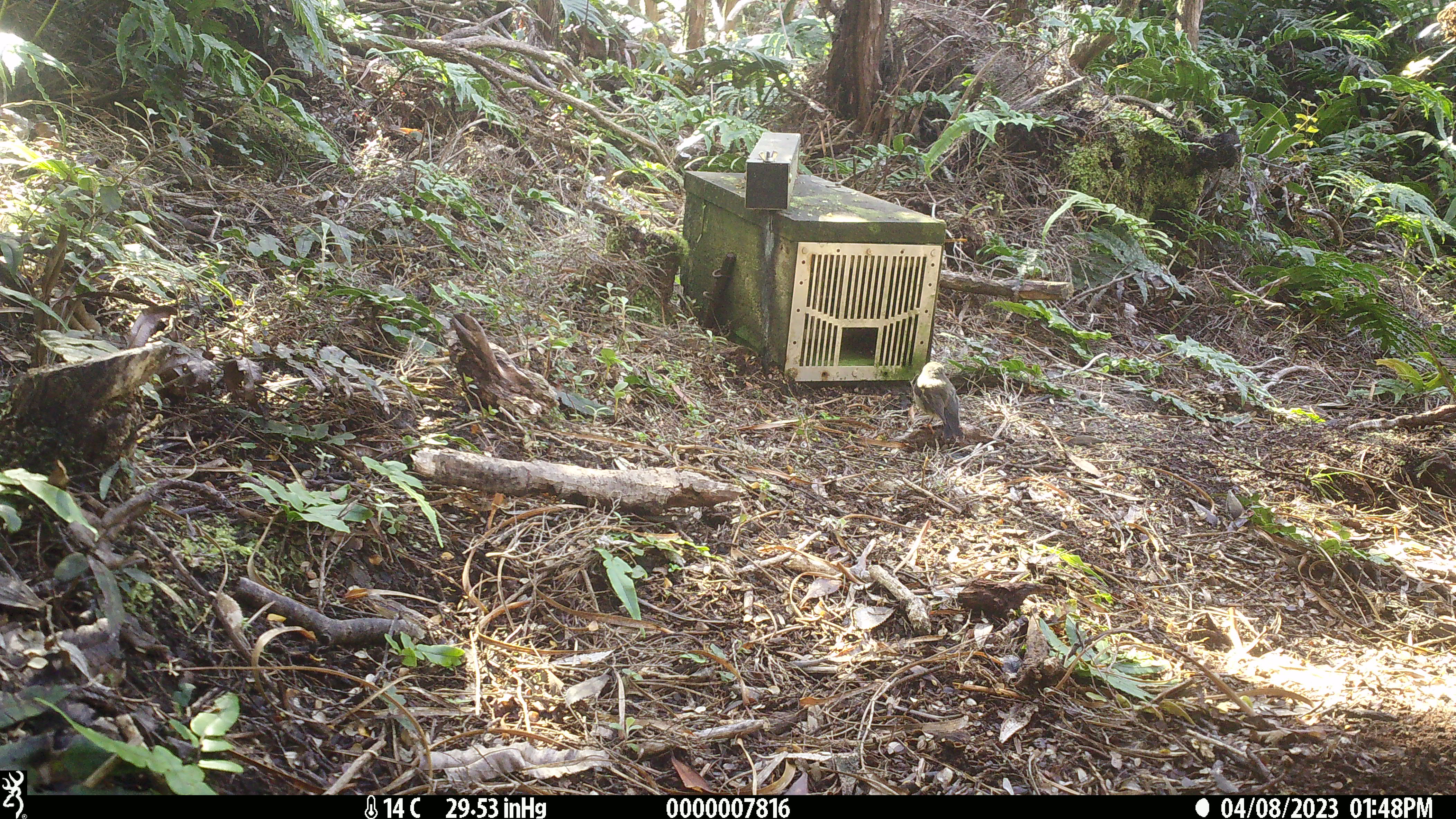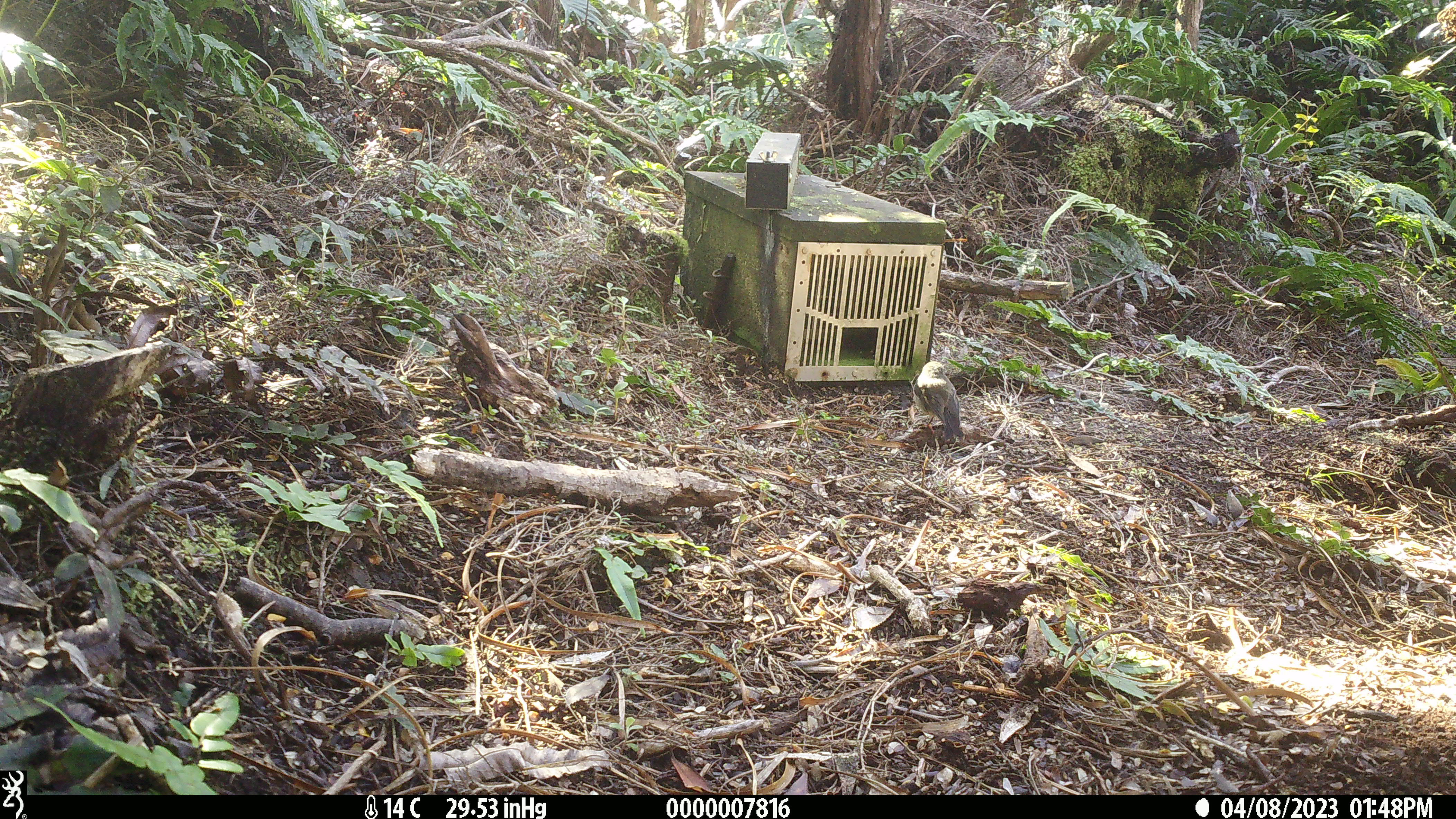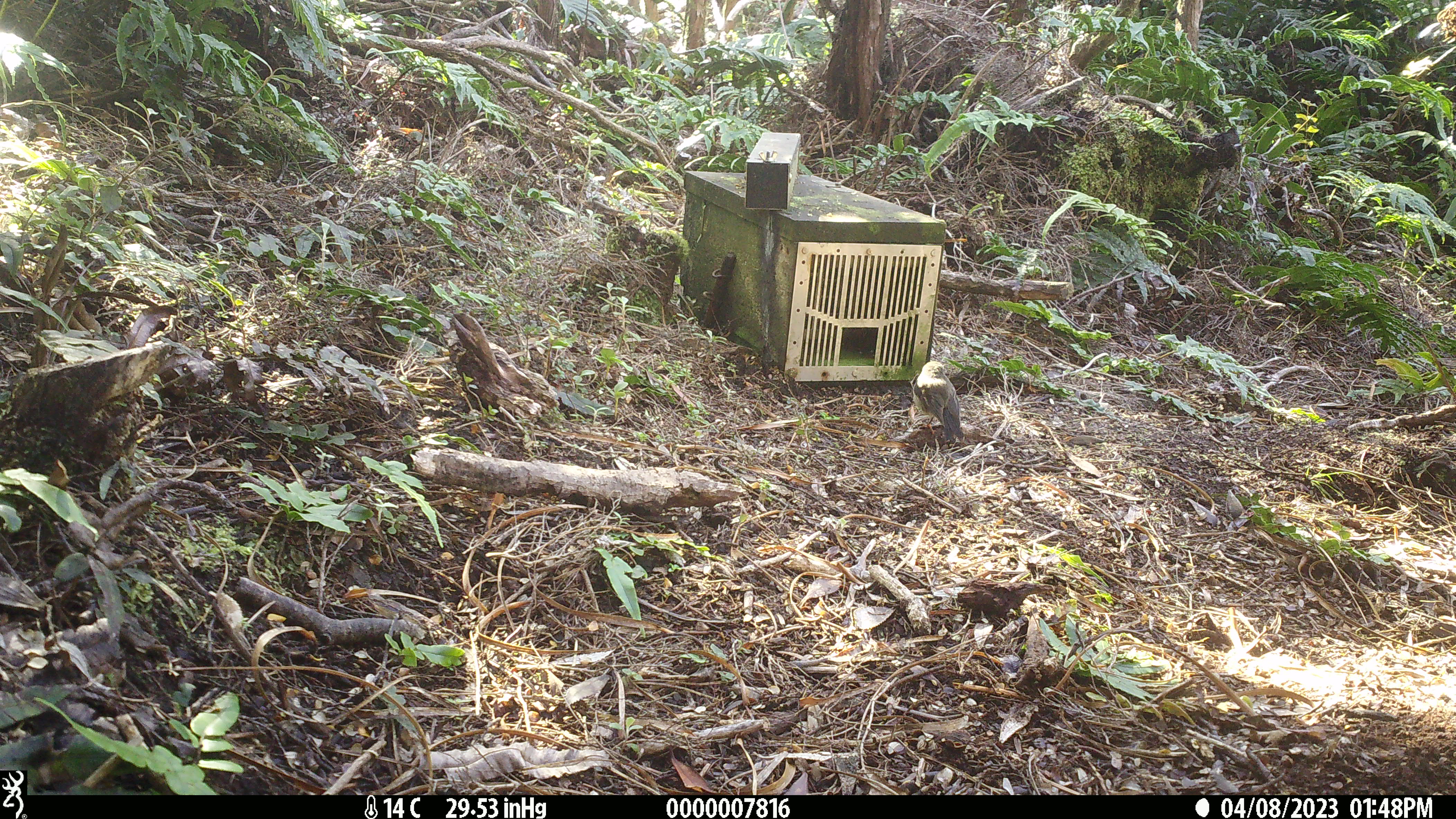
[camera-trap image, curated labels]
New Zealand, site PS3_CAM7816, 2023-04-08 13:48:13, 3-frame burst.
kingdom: Animalia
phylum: Chordata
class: Aves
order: Passeriformes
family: Petroicidae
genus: Petroica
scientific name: Petroica macrocephala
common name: tomtit